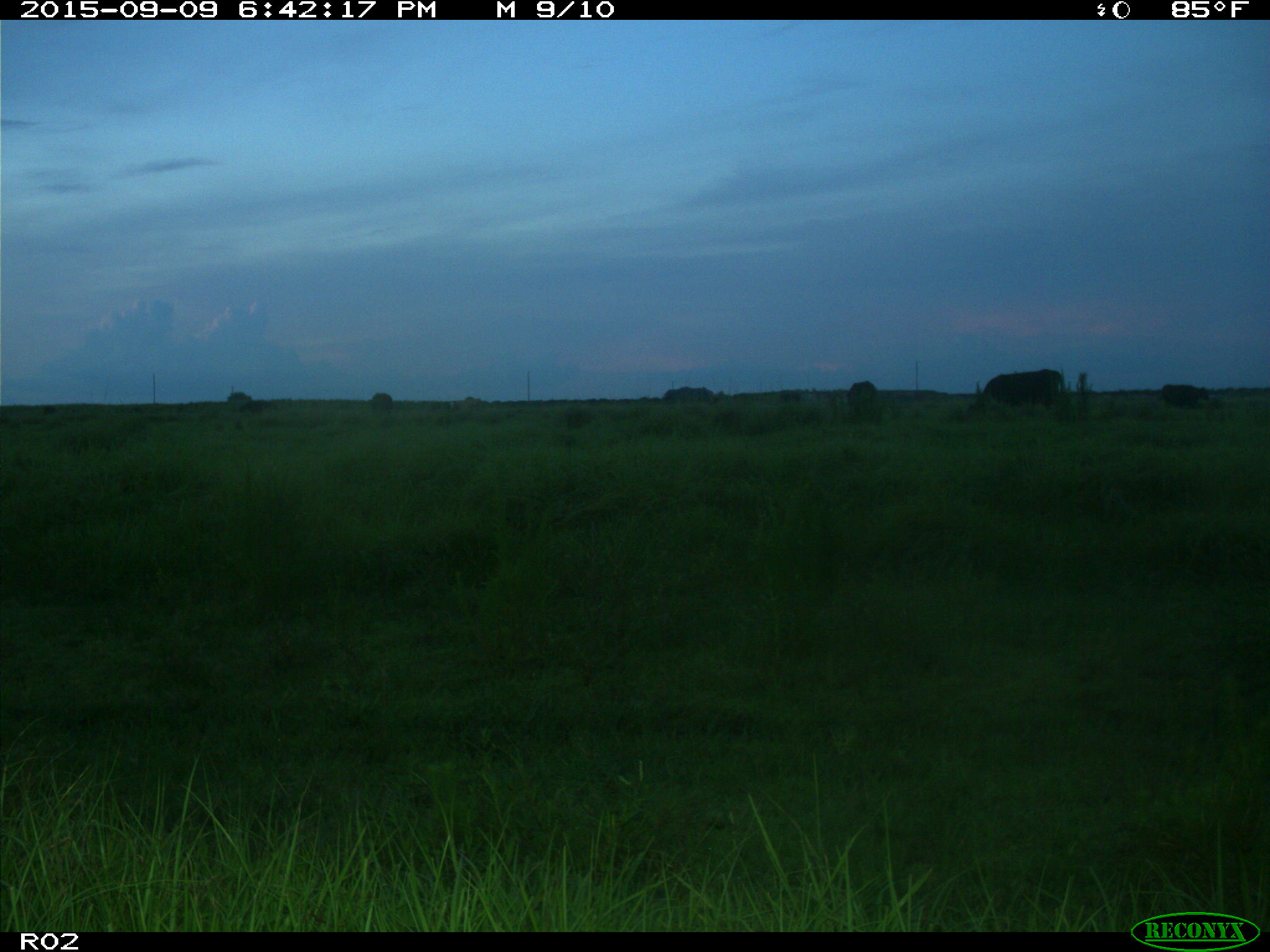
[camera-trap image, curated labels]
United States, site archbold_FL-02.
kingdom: Animalia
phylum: Chordata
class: Mammalia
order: Artiodactyla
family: Bovidae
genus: Bos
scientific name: Bos taurus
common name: domestic cow